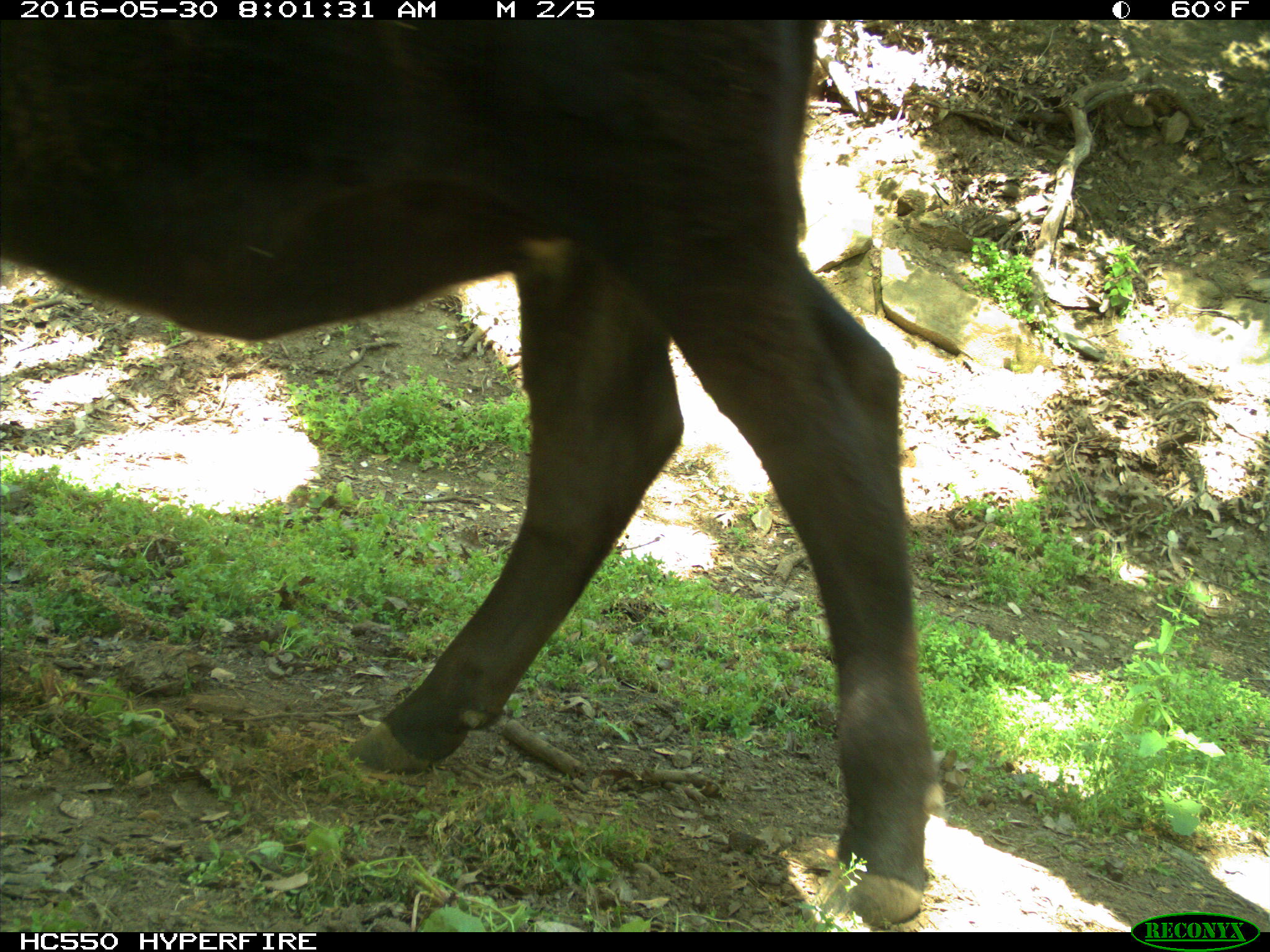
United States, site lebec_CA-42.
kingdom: Animalia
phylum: Chordata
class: Mammalia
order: Artiodactyla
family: Bovidae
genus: Bos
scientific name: Bos taurus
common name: domestic cow